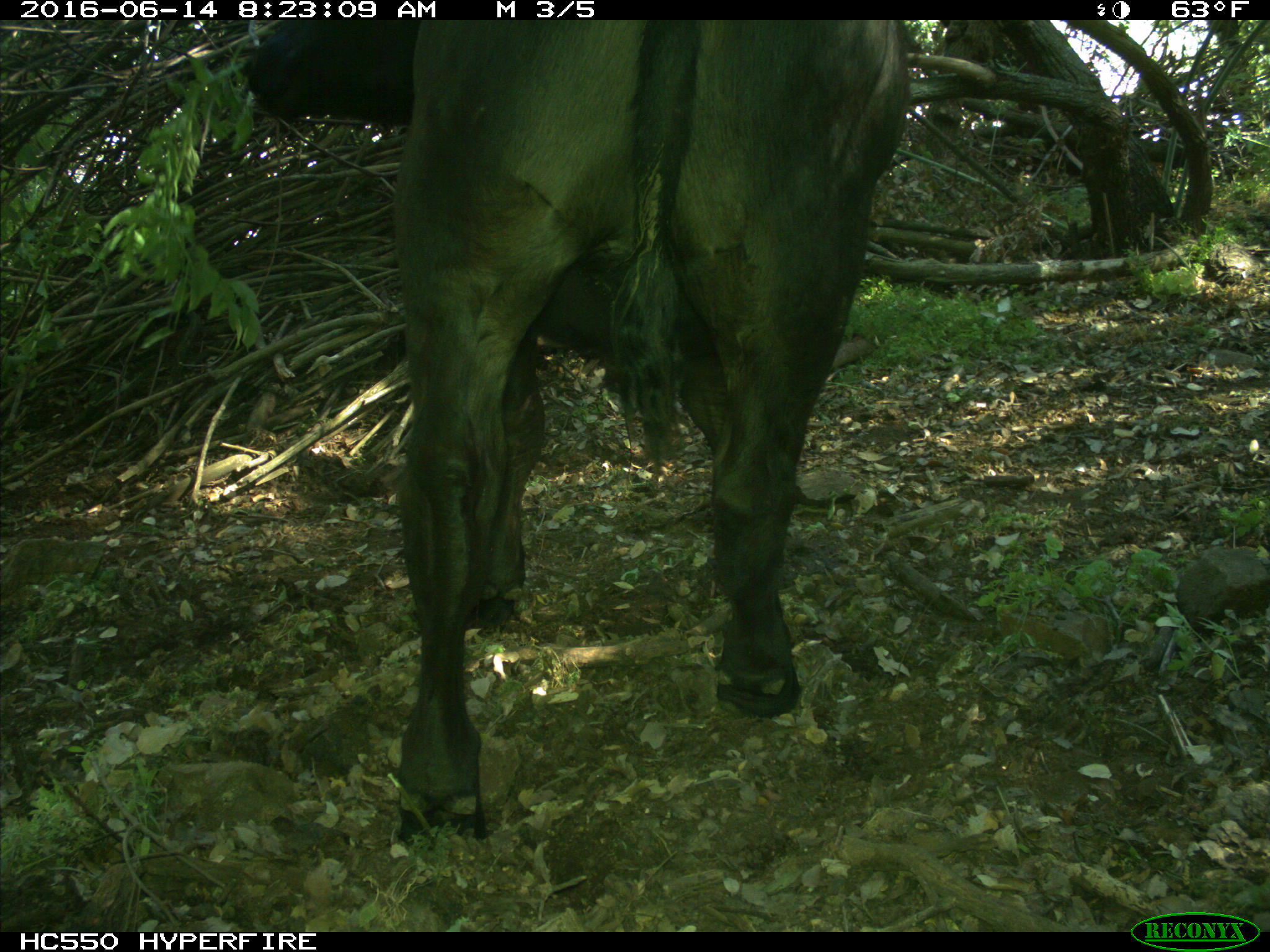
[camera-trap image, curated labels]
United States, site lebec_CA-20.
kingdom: Animalia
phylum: Chordata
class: Mammalia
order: Artiodactyla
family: Bovidae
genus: Bos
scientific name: Bos taurus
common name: domestic cow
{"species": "Bos taurus (domestic cow)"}